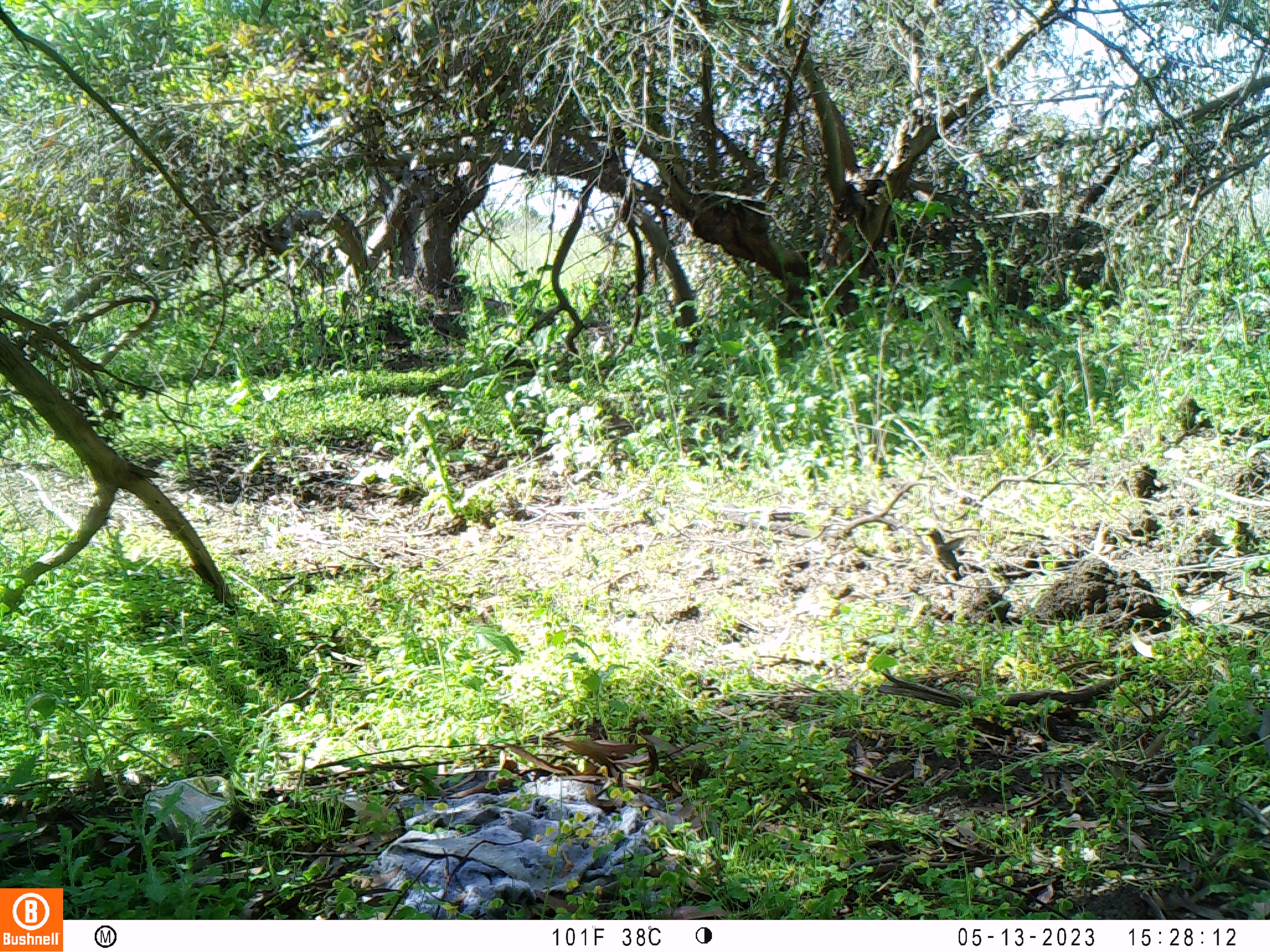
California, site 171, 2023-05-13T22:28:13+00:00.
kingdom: Animalia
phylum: Chordata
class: Aves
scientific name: Aves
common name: bird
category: unknown bird